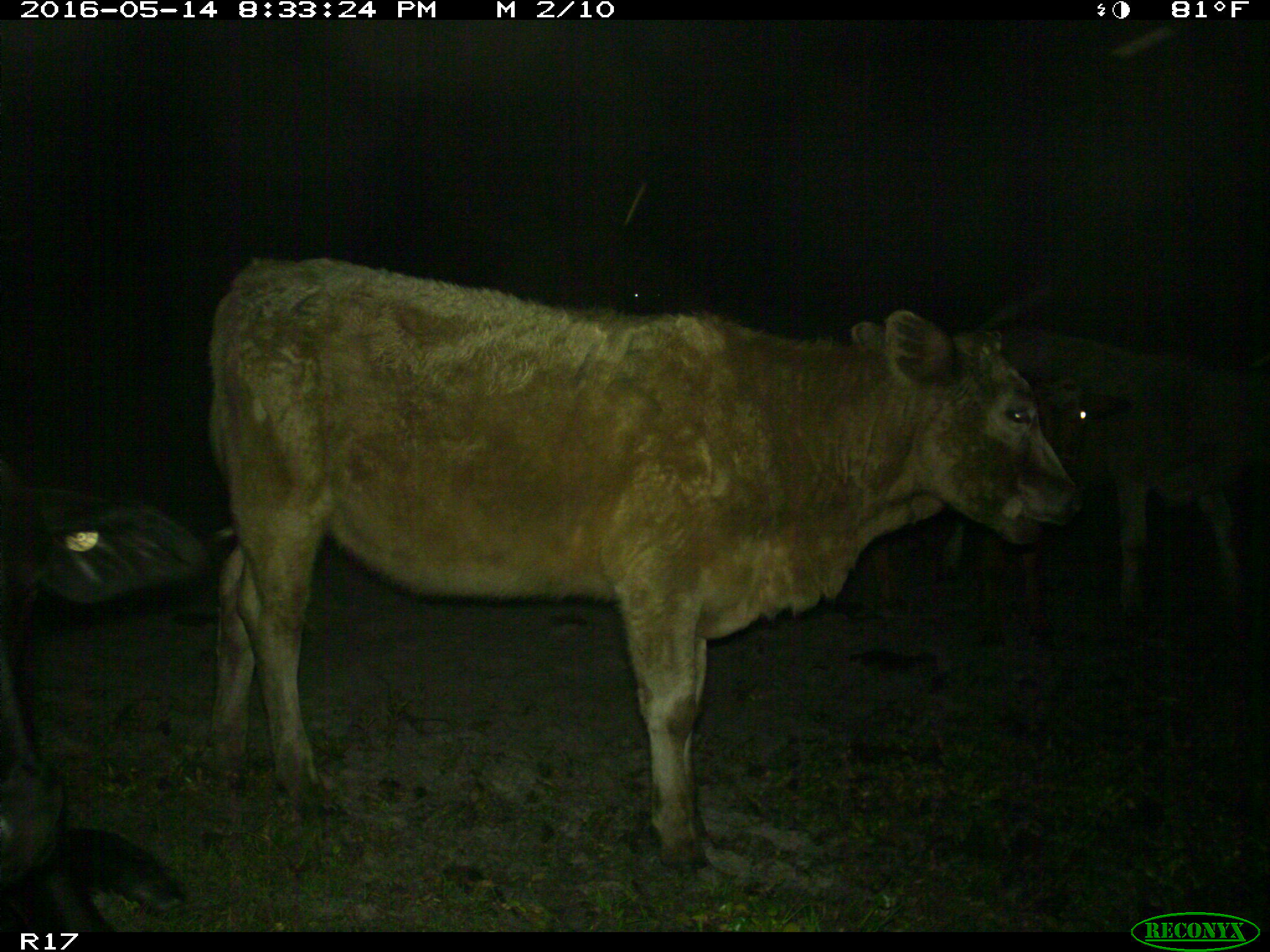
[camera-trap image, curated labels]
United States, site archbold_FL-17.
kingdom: Animalia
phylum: Chordata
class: Mammalia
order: Artiodactyla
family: Bovidae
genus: Bos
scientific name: Bos taurus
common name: domestic cow